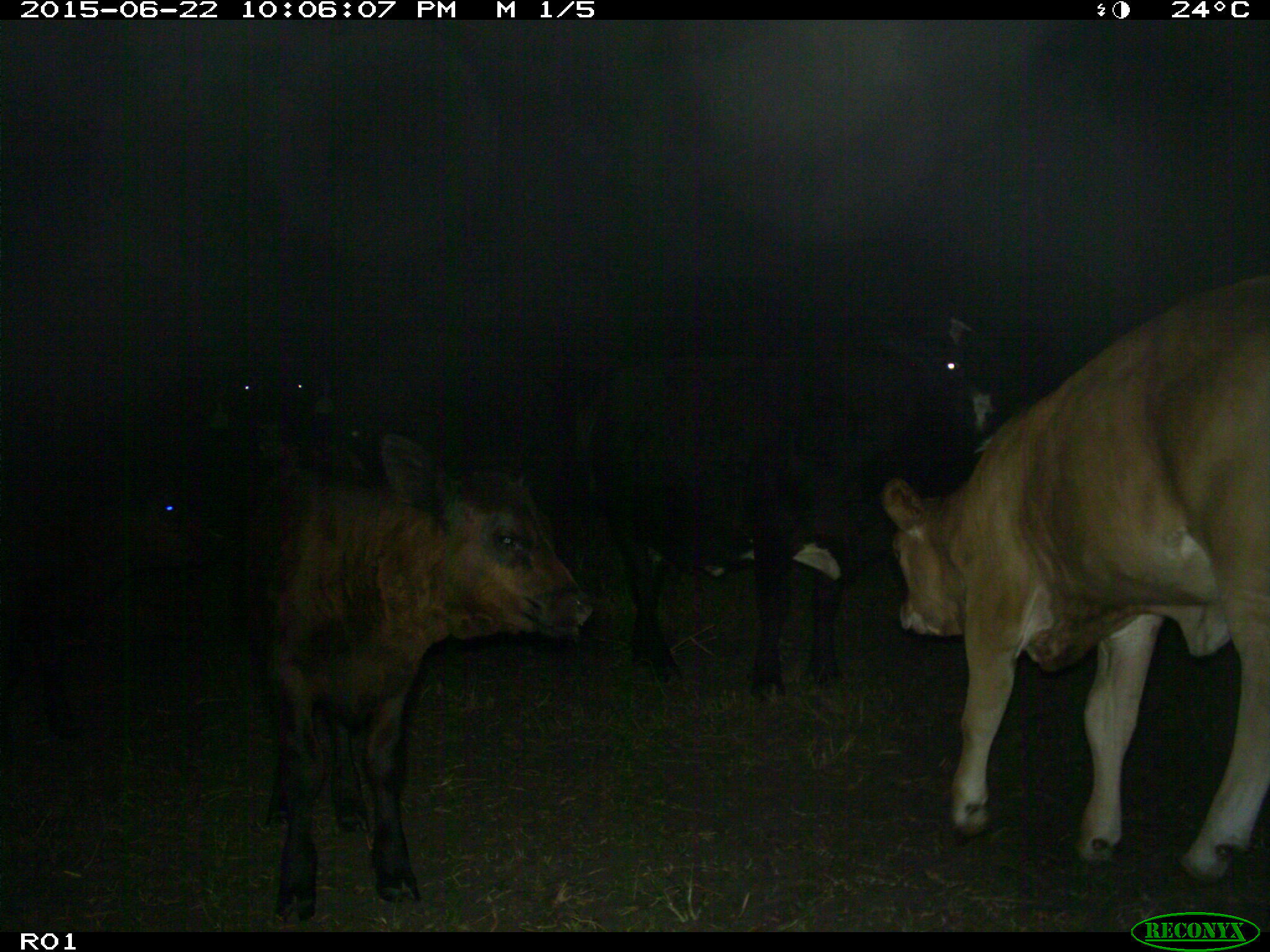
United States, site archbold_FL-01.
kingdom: Animalia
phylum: Chordata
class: Mammalia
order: Artiodactyla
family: Bovidae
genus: Bos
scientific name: Bos taurus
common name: domestic cow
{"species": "Bos taurus (domestic cow)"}